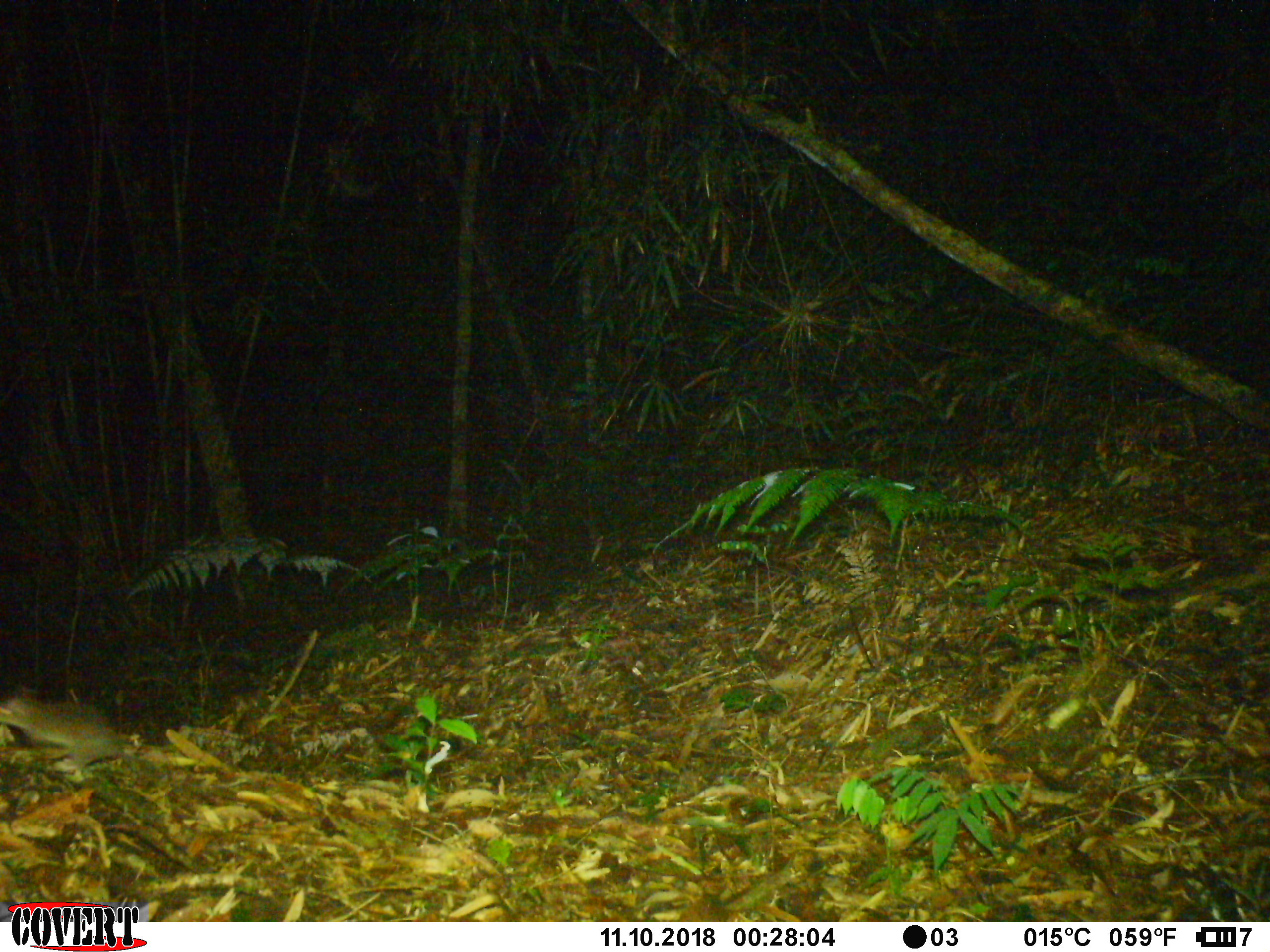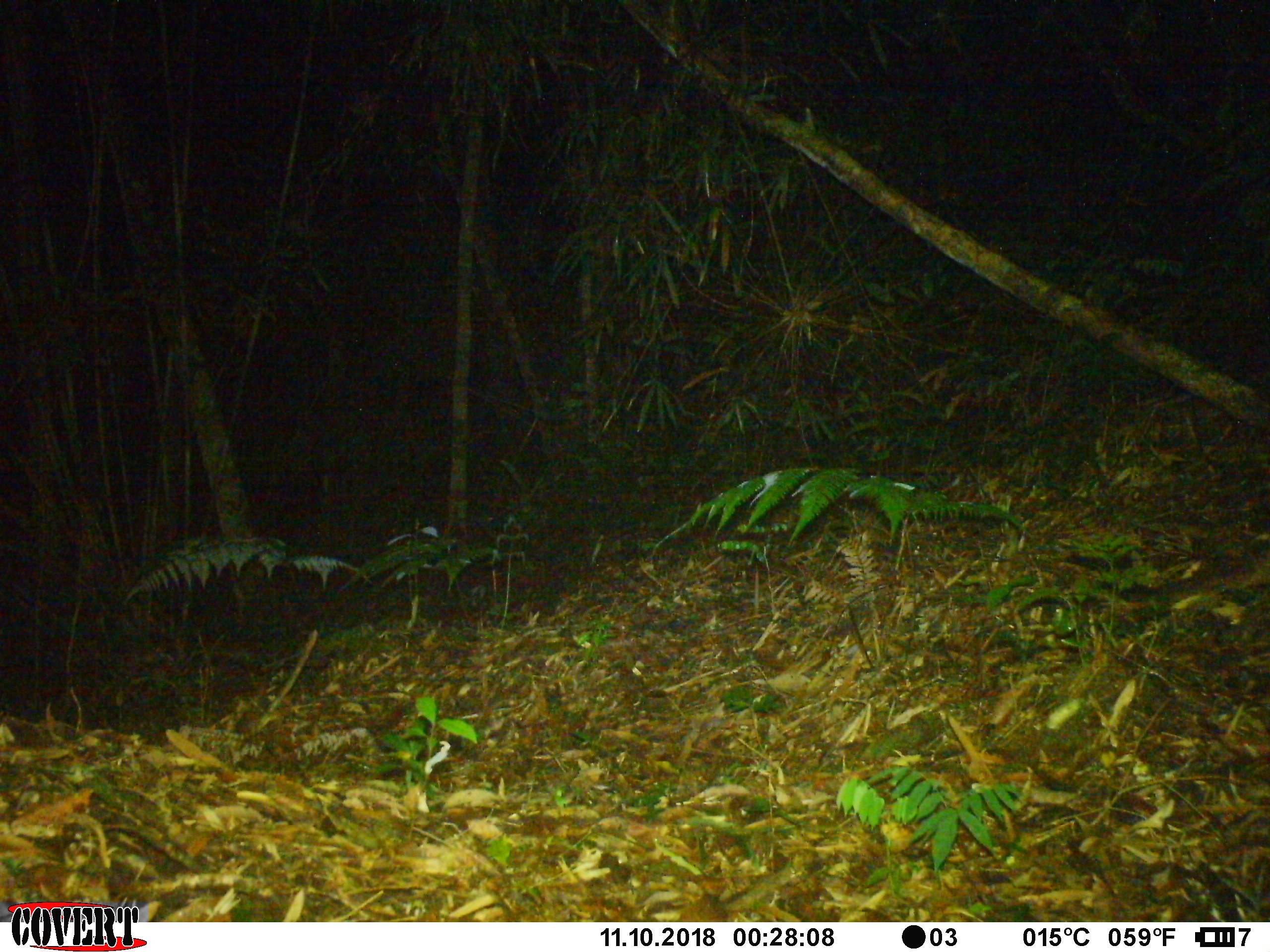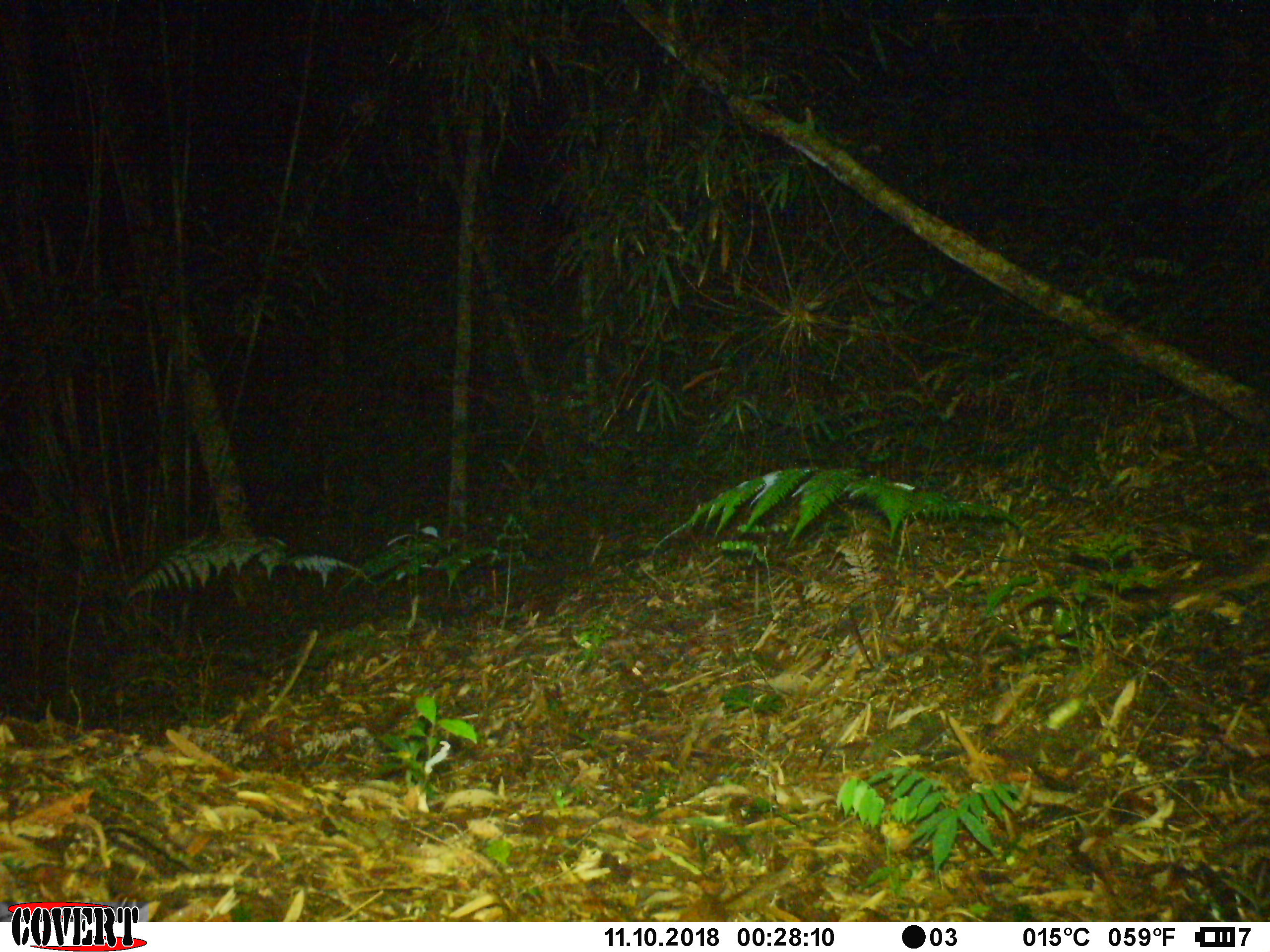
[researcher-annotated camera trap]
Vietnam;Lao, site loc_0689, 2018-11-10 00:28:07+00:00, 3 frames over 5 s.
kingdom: Animalia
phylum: Chordata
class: Mammalia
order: Rodentia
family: Muridae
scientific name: Muridae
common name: old-world mice and rats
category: unidentified murid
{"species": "unidentified murid (old-world mice and rats) (Muridae)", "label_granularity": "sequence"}